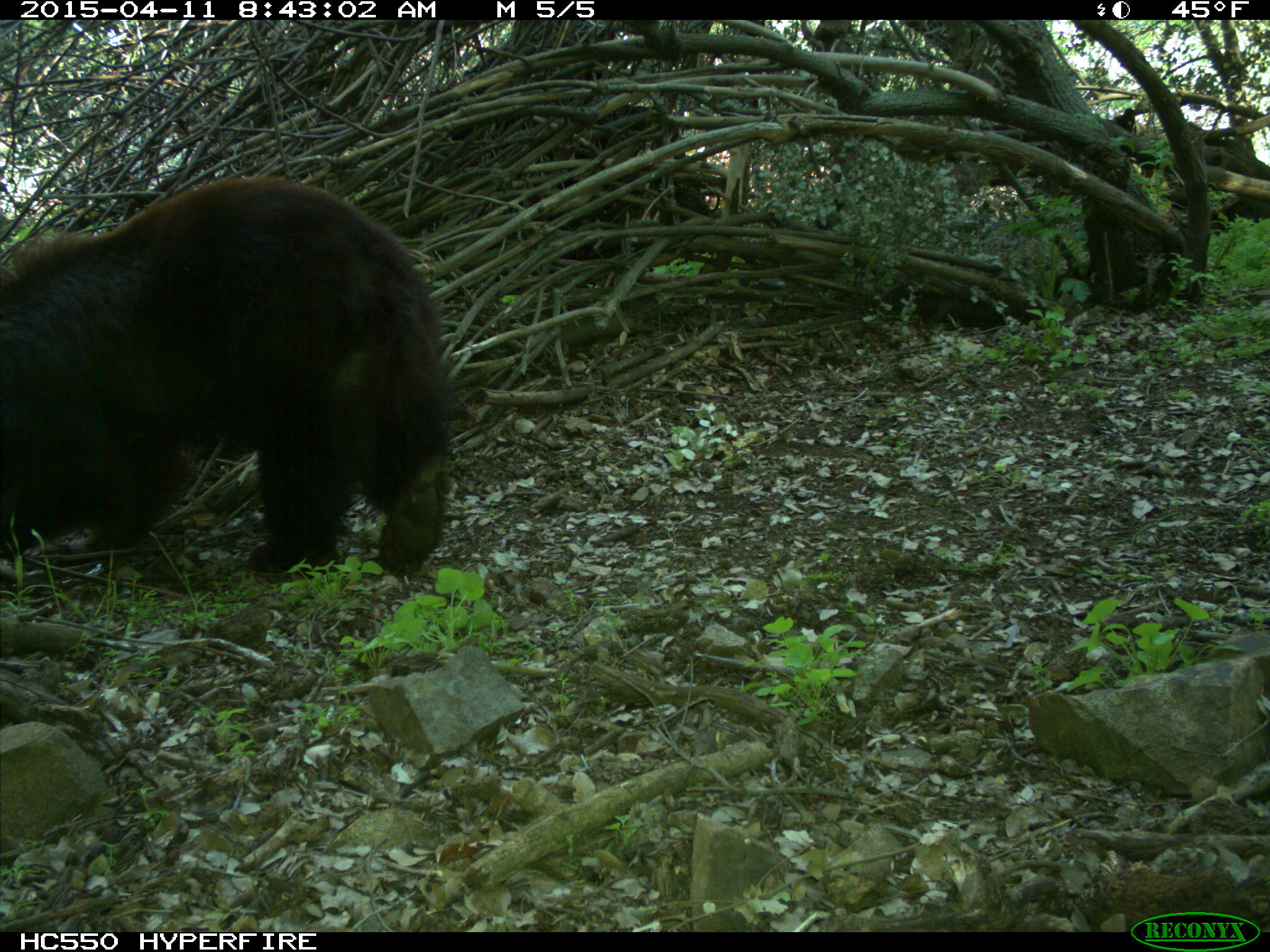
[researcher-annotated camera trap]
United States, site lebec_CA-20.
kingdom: Animalia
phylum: Chordata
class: Mammalia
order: Carnivora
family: Ursidae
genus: Ursus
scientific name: Ursus americanus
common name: american black bear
Ursus americanus (american black bear).